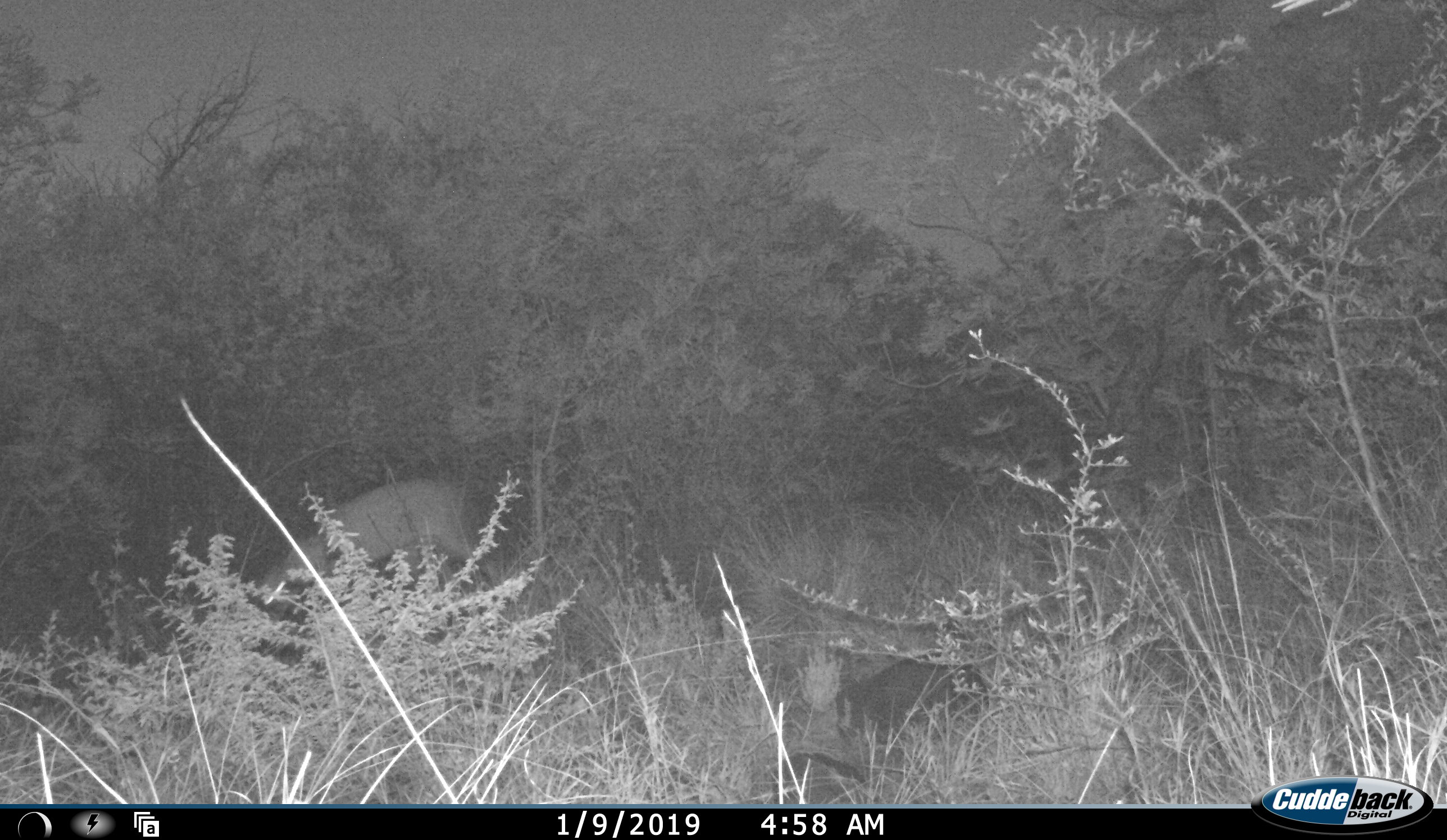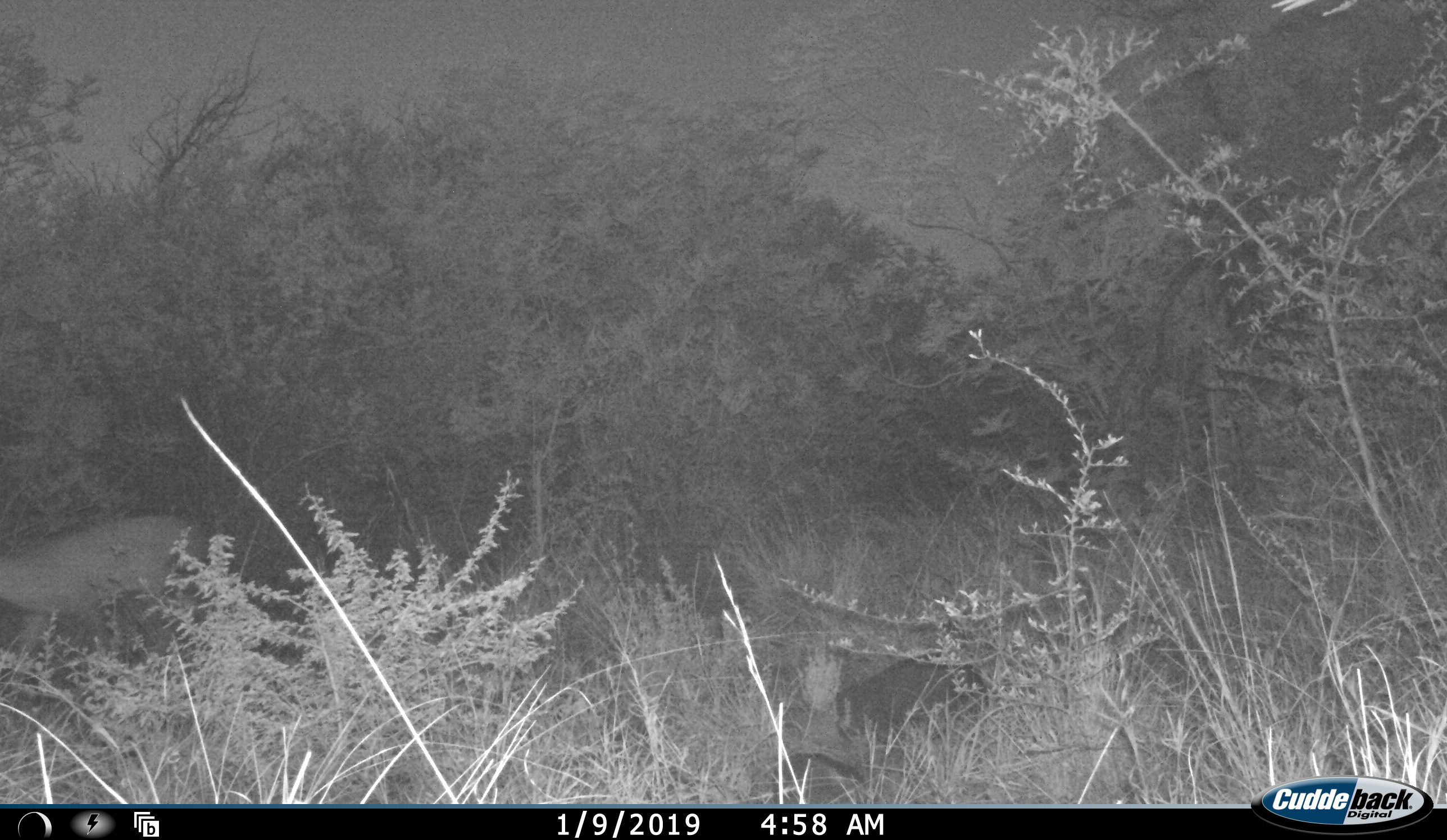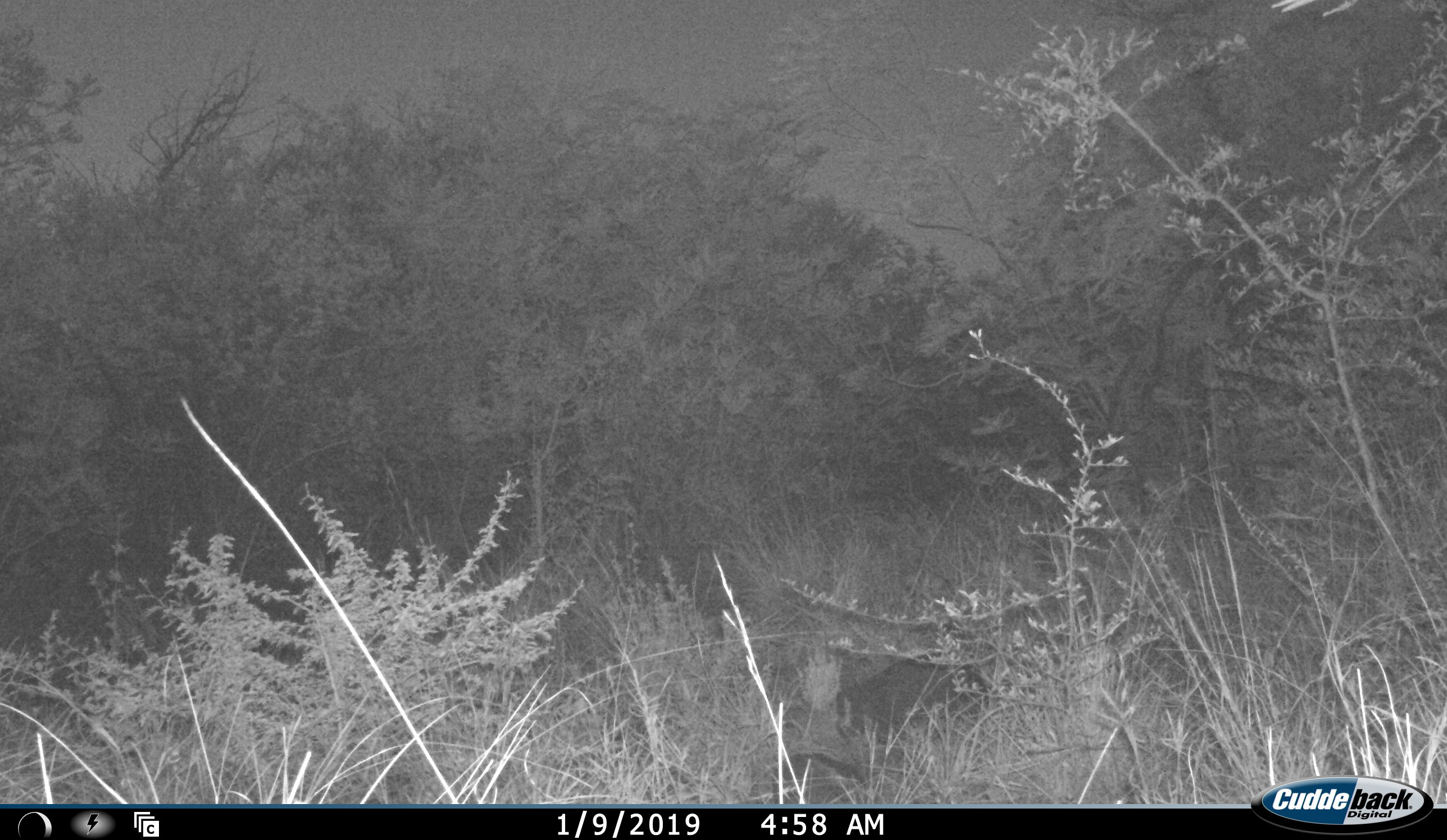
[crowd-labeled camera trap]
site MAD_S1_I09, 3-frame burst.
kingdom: Animalia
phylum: Chordata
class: Mammalia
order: Artiodactyla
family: Bovidae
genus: Aepyceros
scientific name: Aepyceros melampus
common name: impala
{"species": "impala (Aepyceros melampus)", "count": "1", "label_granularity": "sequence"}